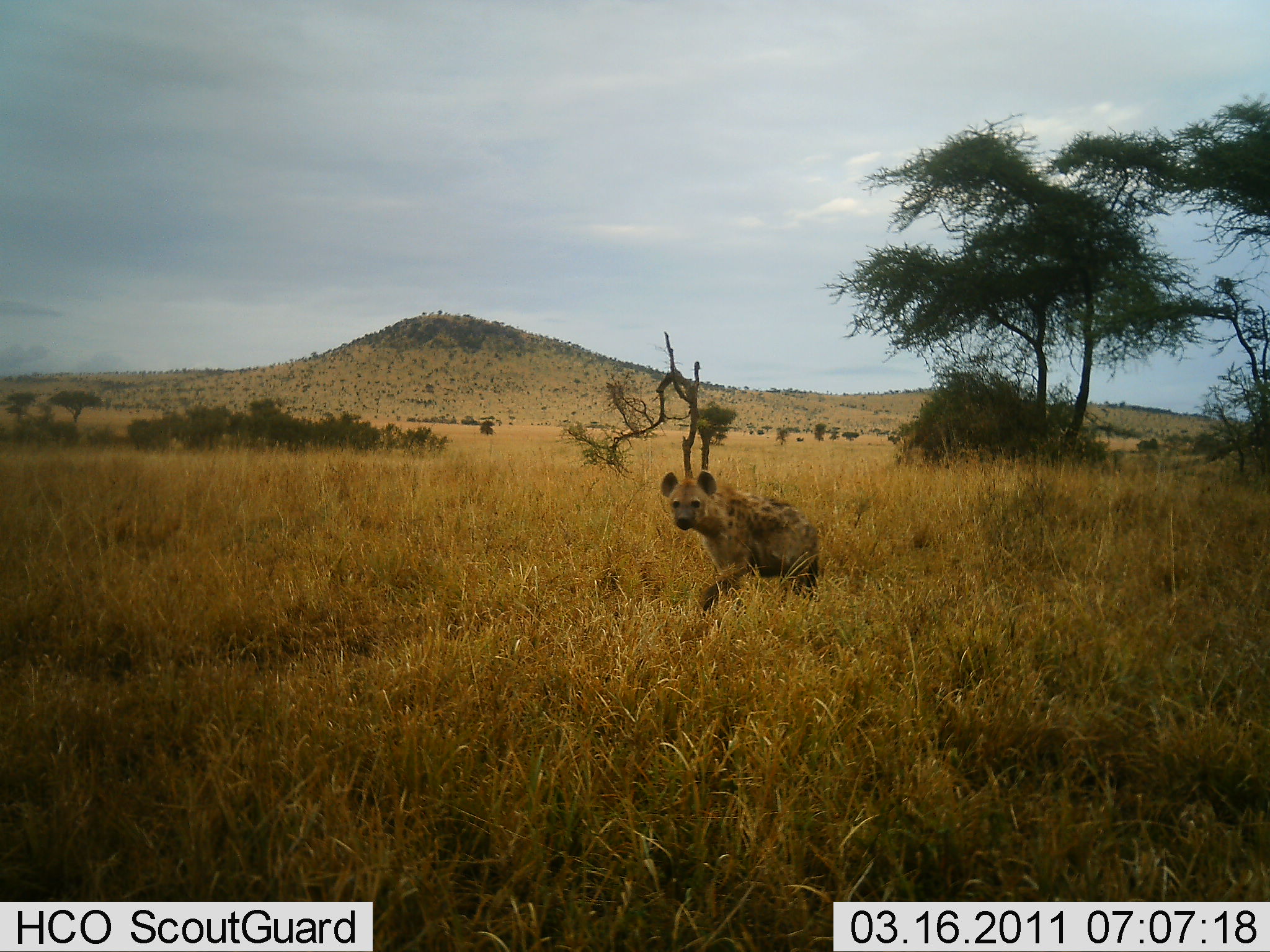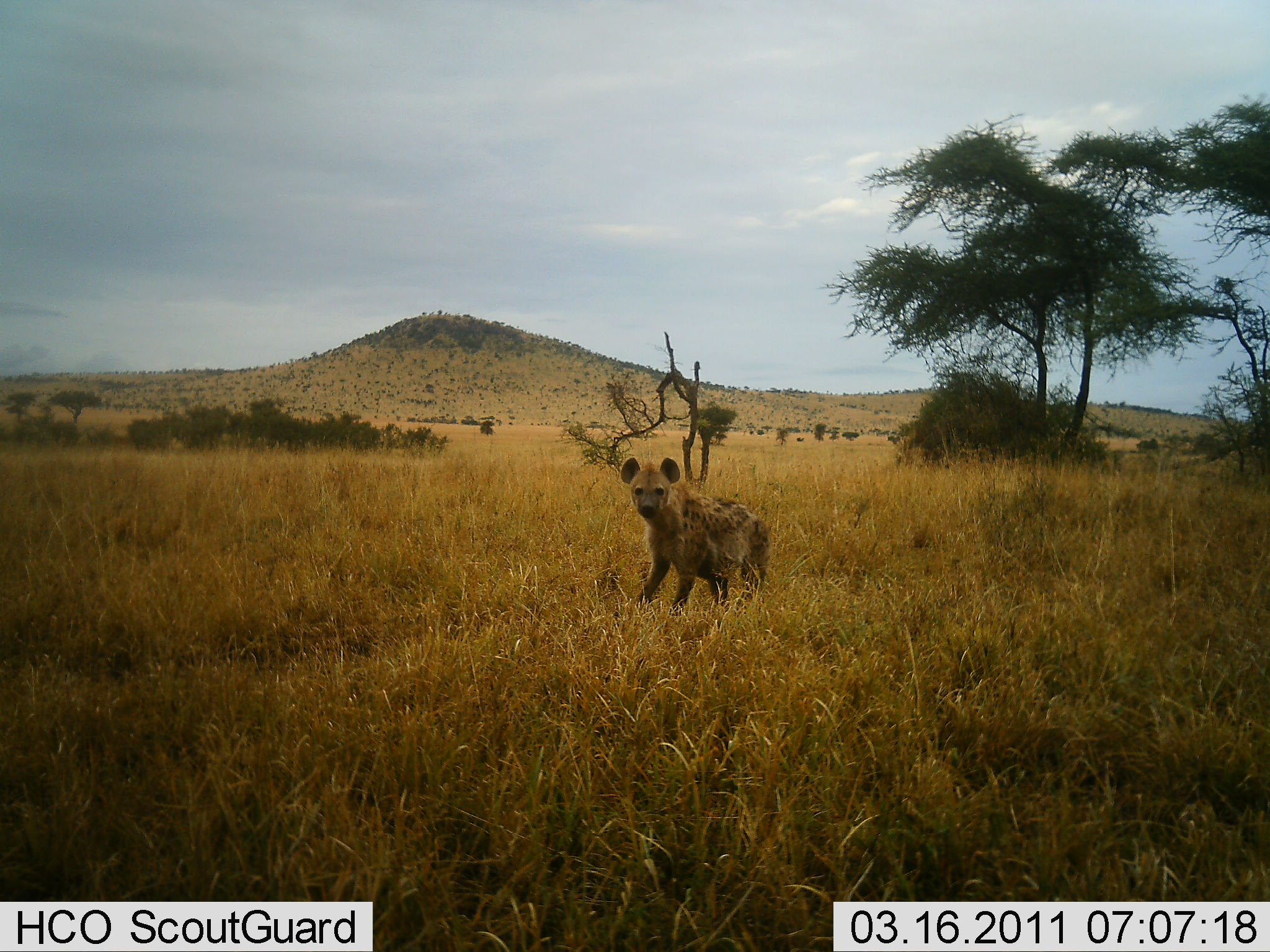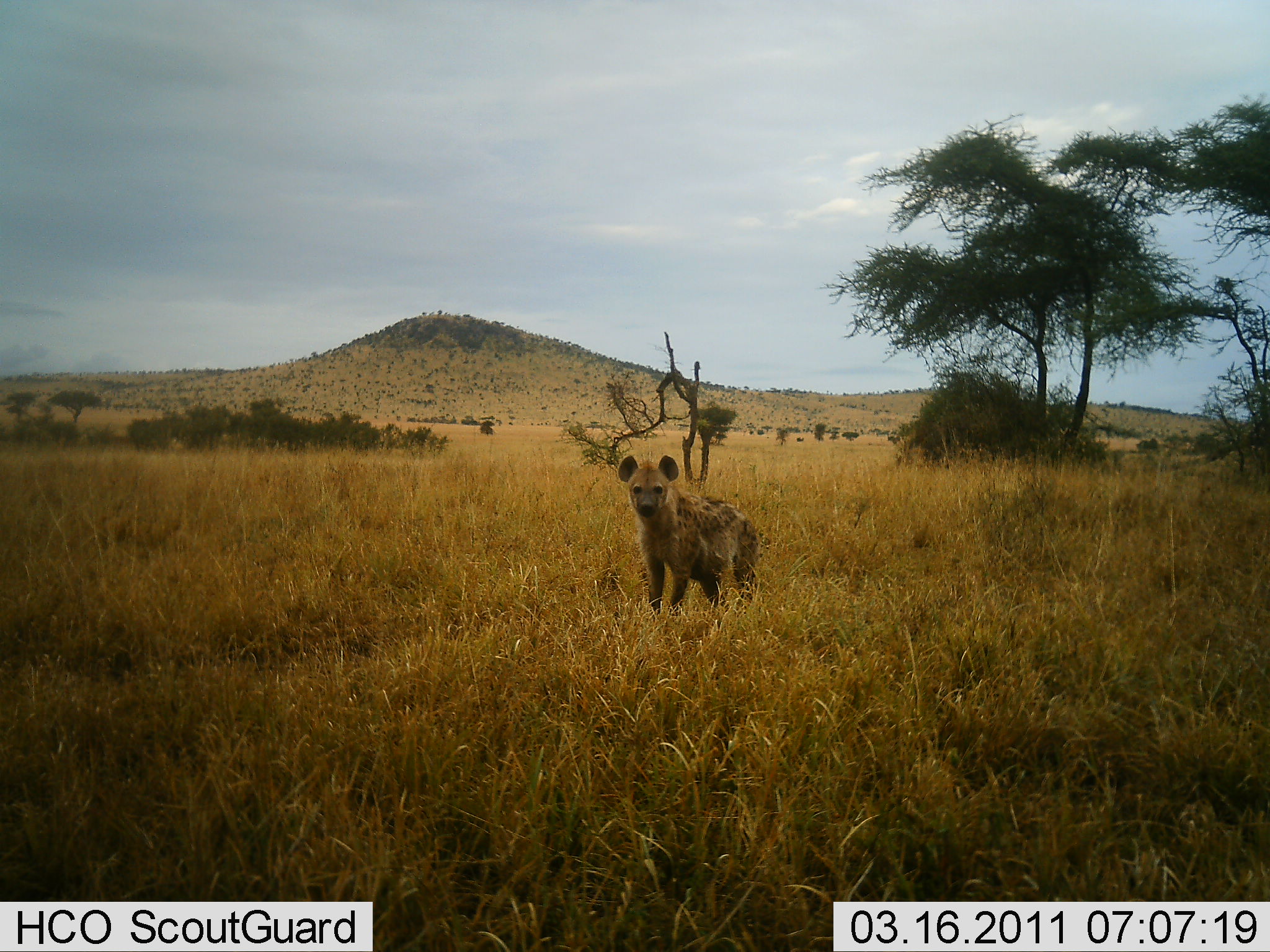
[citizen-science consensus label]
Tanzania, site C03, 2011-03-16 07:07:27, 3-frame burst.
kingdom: Animalia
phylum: Chordata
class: Mammalia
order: Carnivora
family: Hyaenidae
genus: Crocuta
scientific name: Crocuta crocuta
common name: spotted hyena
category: hyenaspotted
Hyenaspotted (spotted hyena) (Crocuta crocuta), count 1. Behavior (volunteer vote fractions): standing 18%, resting 0%, moving 91%, interacting 0%. Young present (vote fraction): 0%. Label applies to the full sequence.